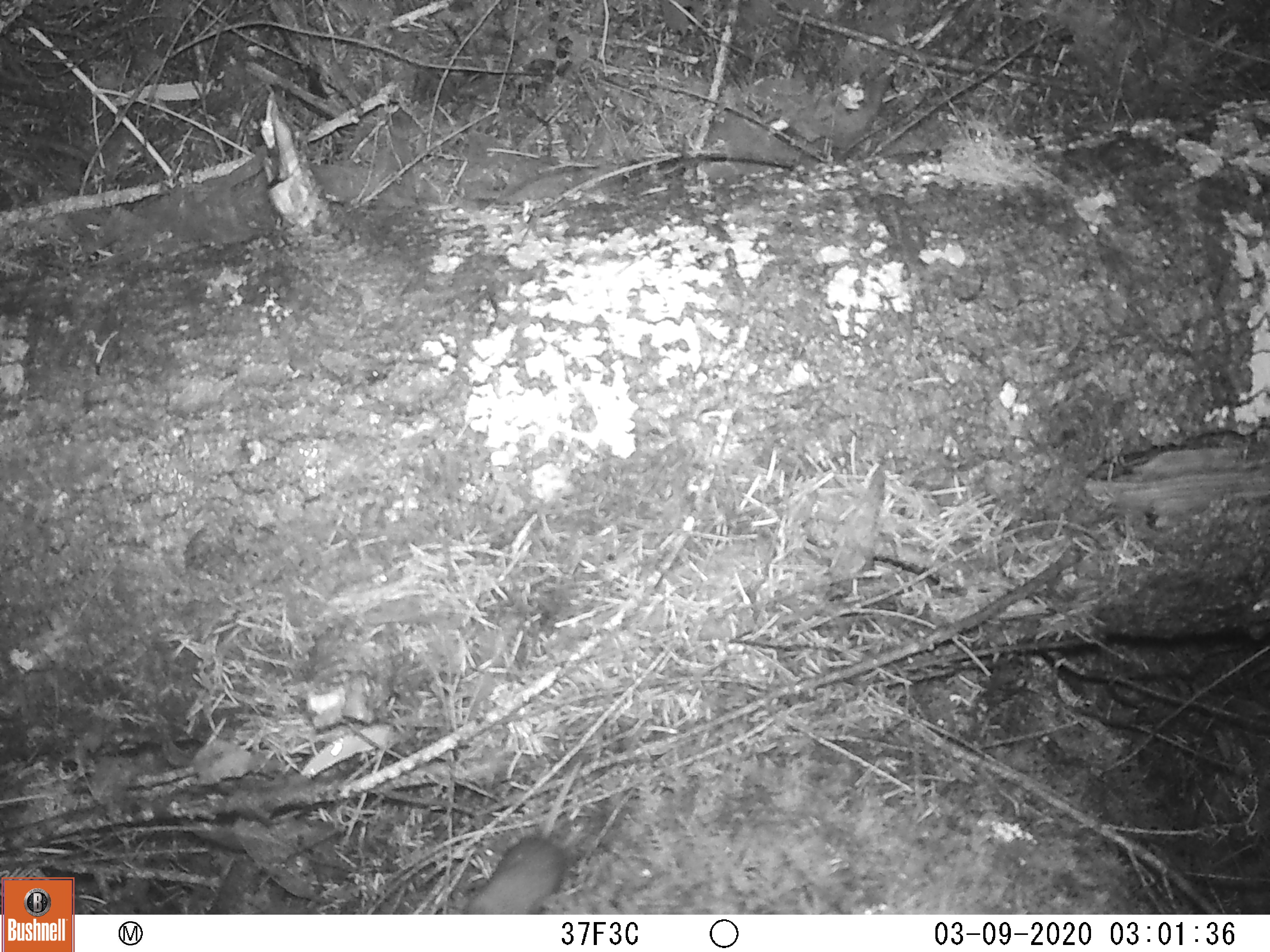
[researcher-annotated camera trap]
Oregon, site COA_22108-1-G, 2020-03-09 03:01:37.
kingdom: Animalia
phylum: Chordata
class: Mammalia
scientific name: Mammalia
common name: small mammal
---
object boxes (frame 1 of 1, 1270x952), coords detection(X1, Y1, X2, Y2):
small mammal: detection(428, 719, 693, 914)